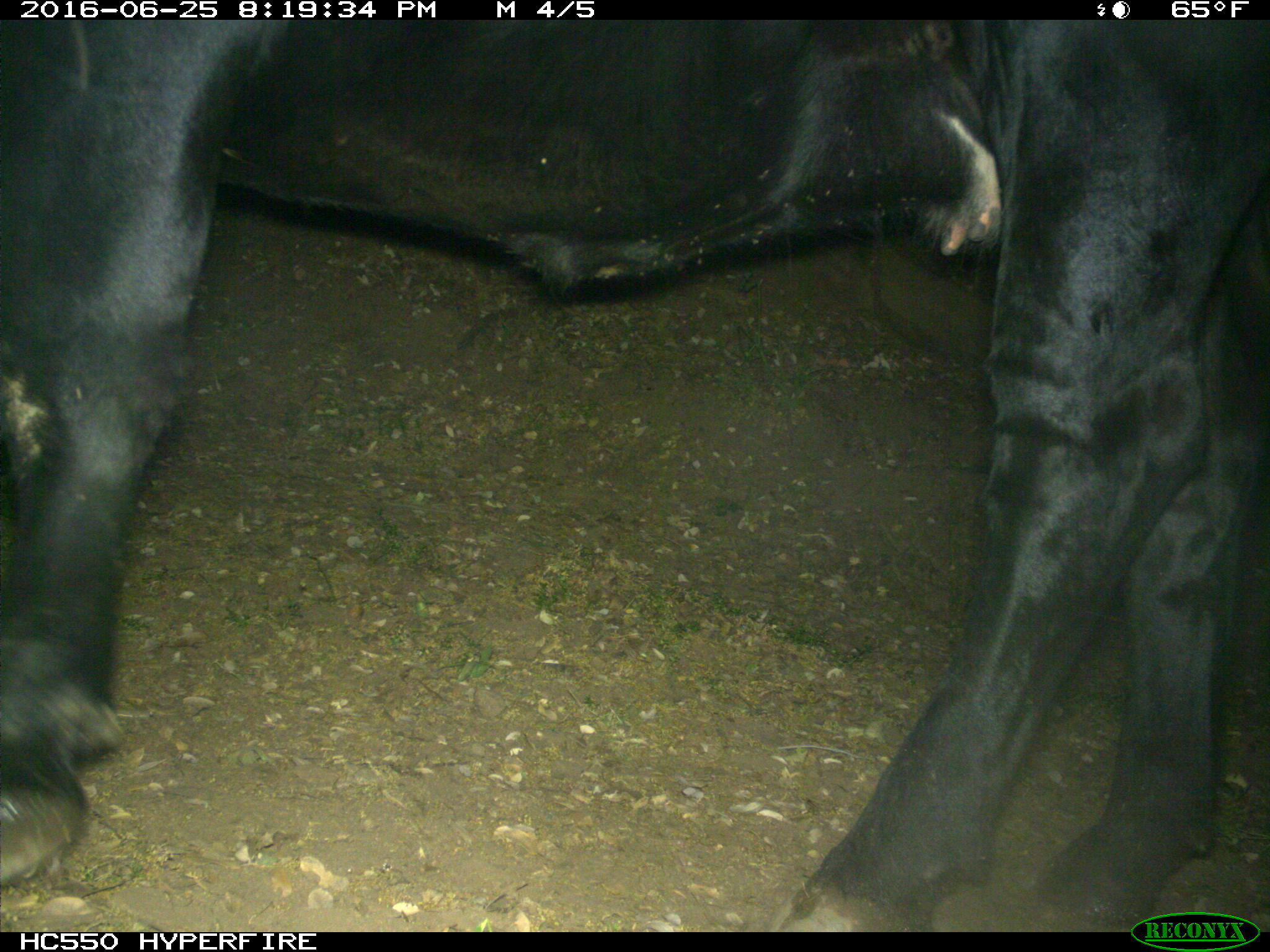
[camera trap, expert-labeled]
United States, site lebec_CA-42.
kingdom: Animalia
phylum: Chordata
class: Mammalia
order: Artiodactyla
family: Bovidae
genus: Bos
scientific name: Bos taurus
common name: domestic cow